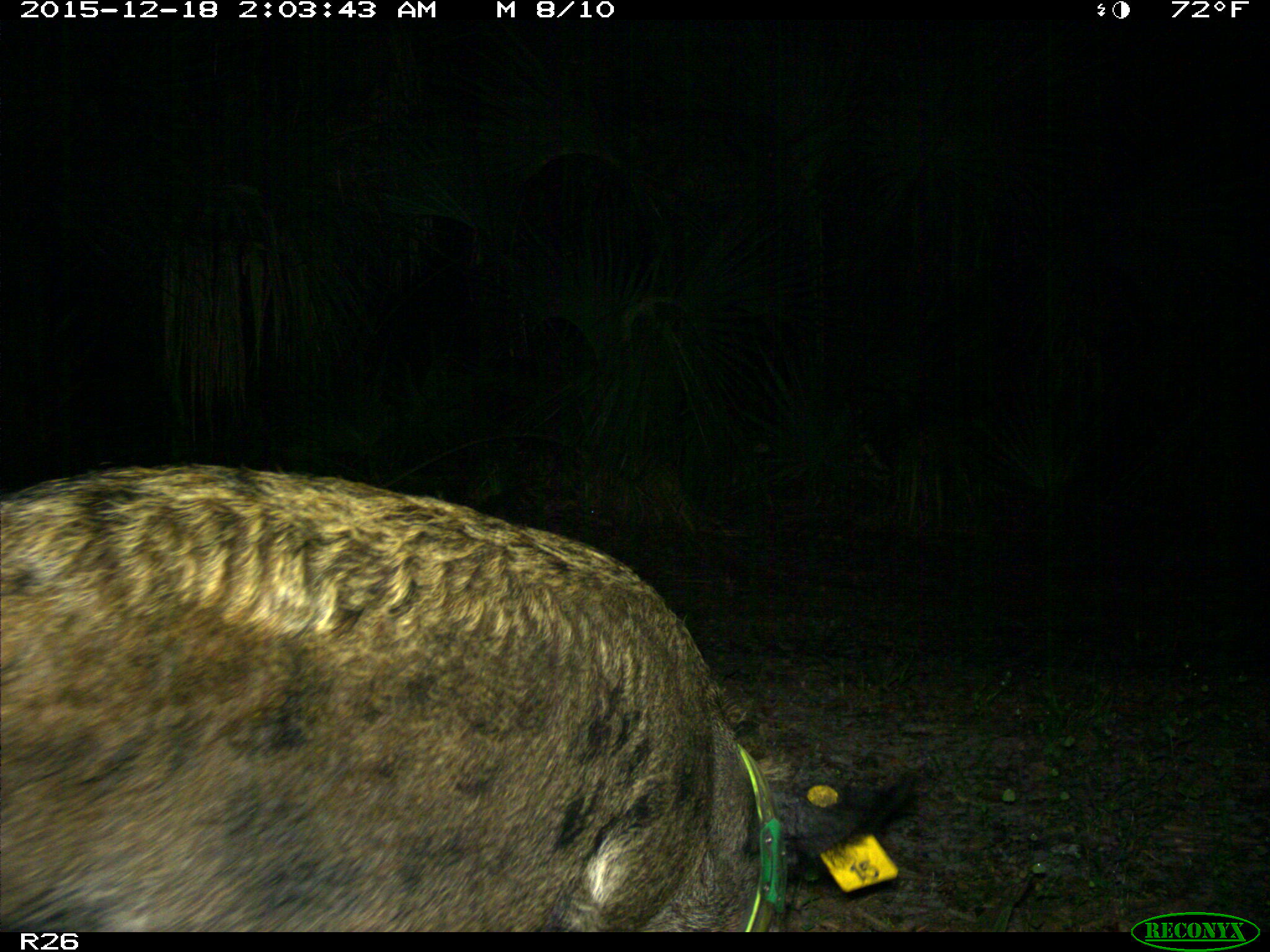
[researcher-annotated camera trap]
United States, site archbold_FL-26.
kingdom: Animalia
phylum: Chordata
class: Mammalia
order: Artiodactyla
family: Suidae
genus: Sus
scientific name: Sus scrofa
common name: wild boar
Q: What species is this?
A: Sus scrofa (wild boar).